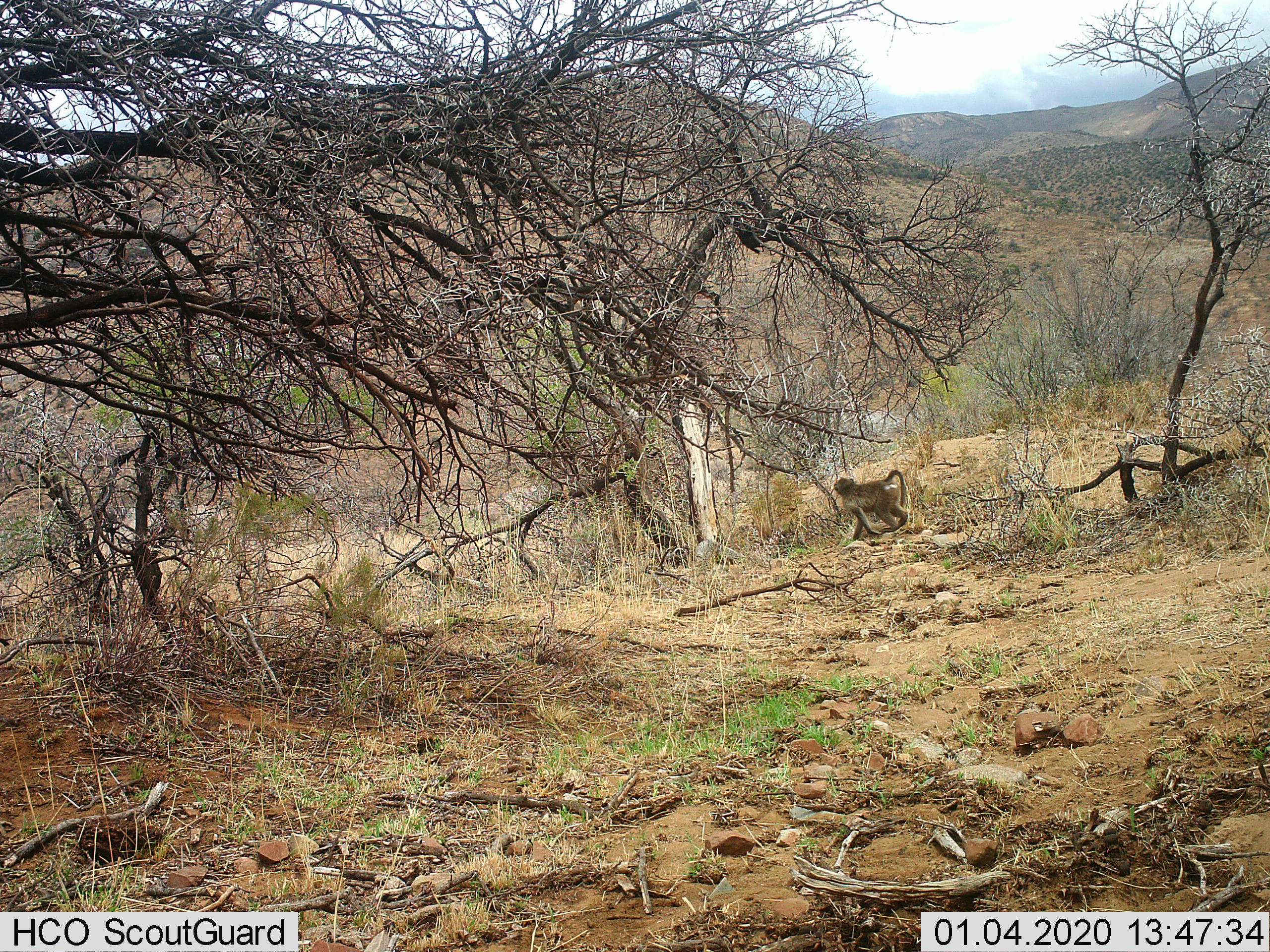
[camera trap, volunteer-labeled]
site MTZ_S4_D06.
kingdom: Animalia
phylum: Chordata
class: Mammalia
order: Primates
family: Cercopithecidae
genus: Papio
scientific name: Papio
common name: baboon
Baboon (Papio), count 1. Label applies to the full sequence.